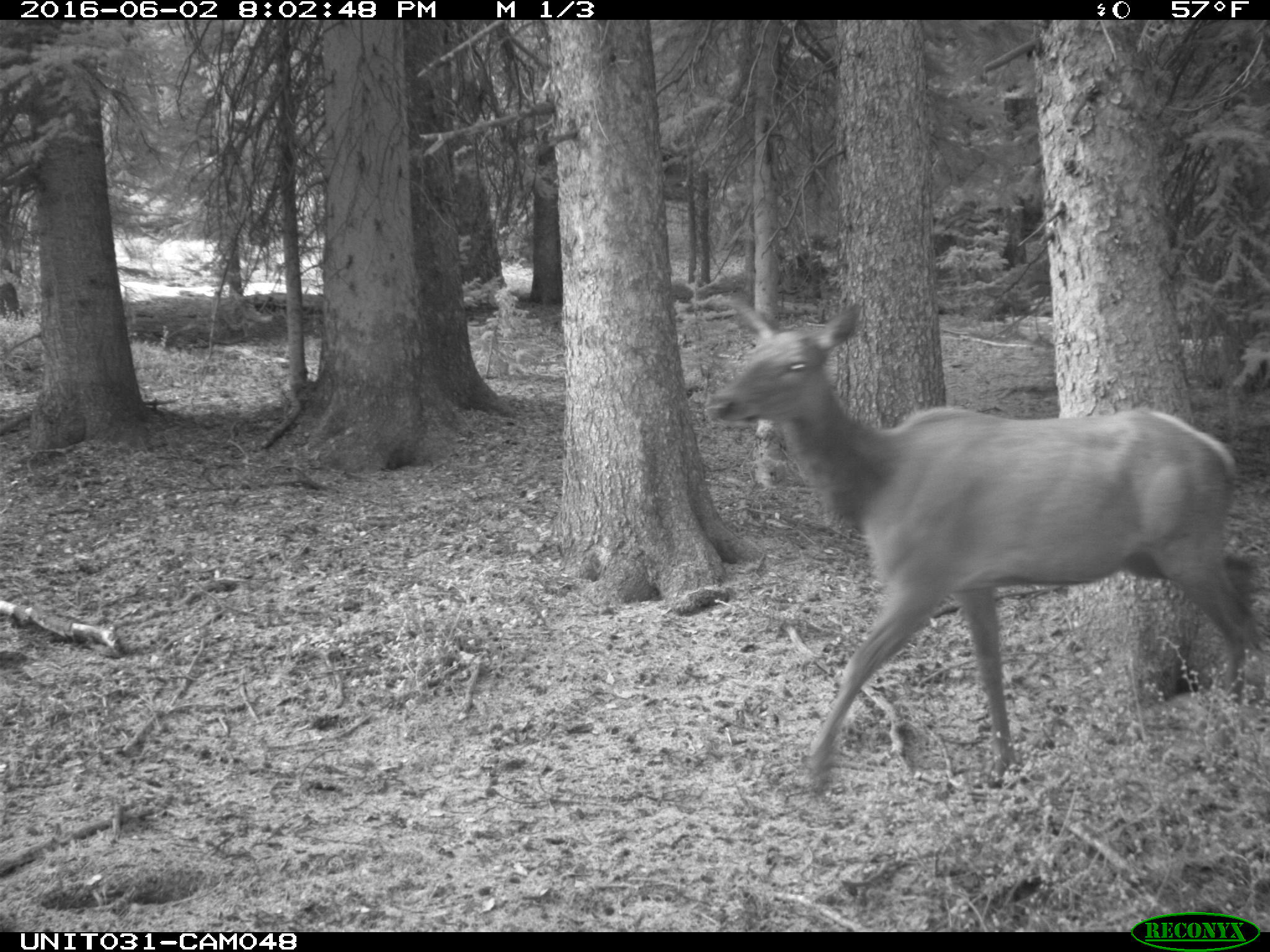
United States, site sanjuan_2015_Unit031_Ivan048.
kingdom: Animalia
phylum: Chordata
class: Mammalia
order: Artiodactyla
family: Cervidae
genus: Cervus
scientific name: Cervus elaphus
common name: red deer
Cervus elaphus (red deer).